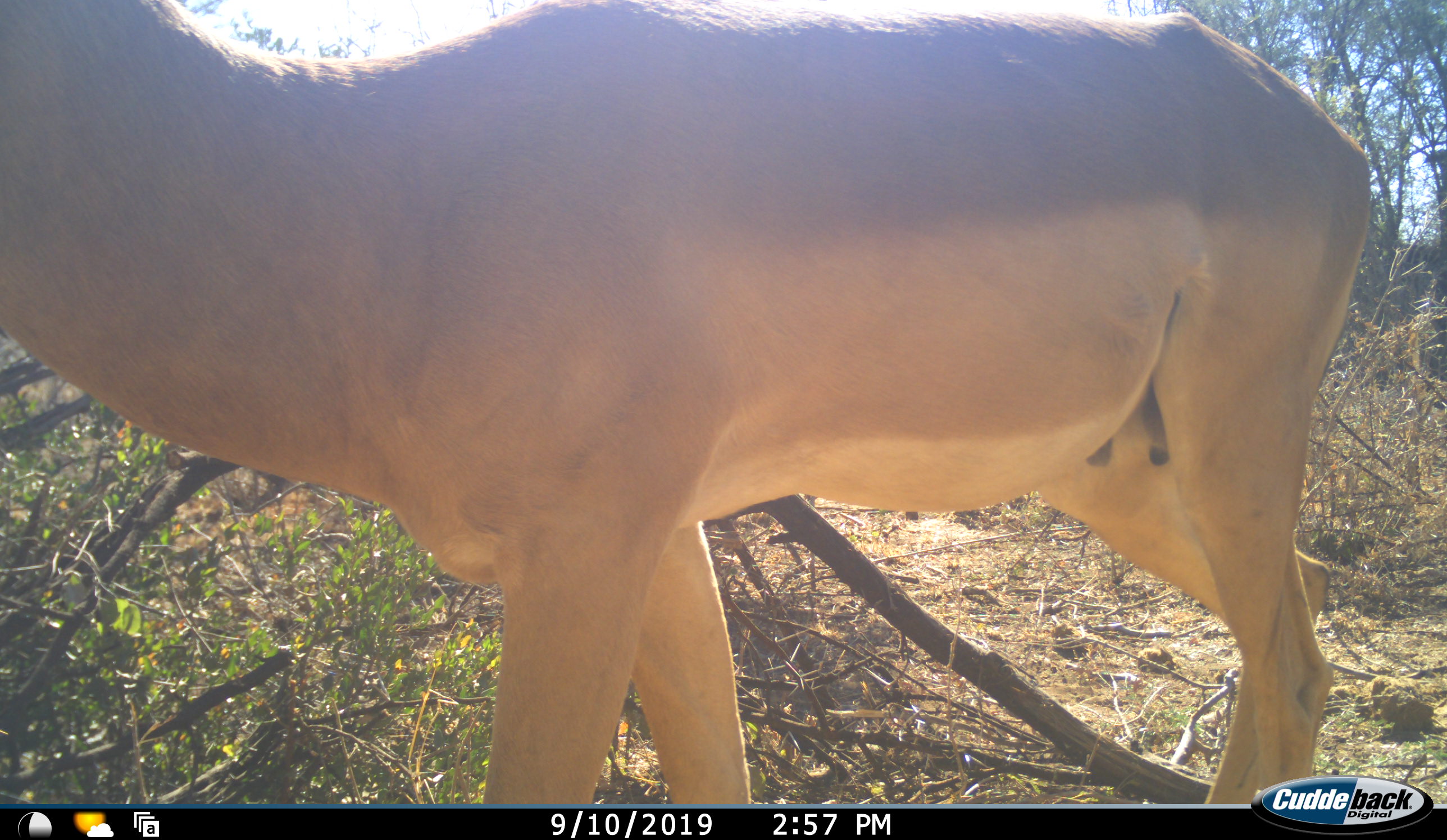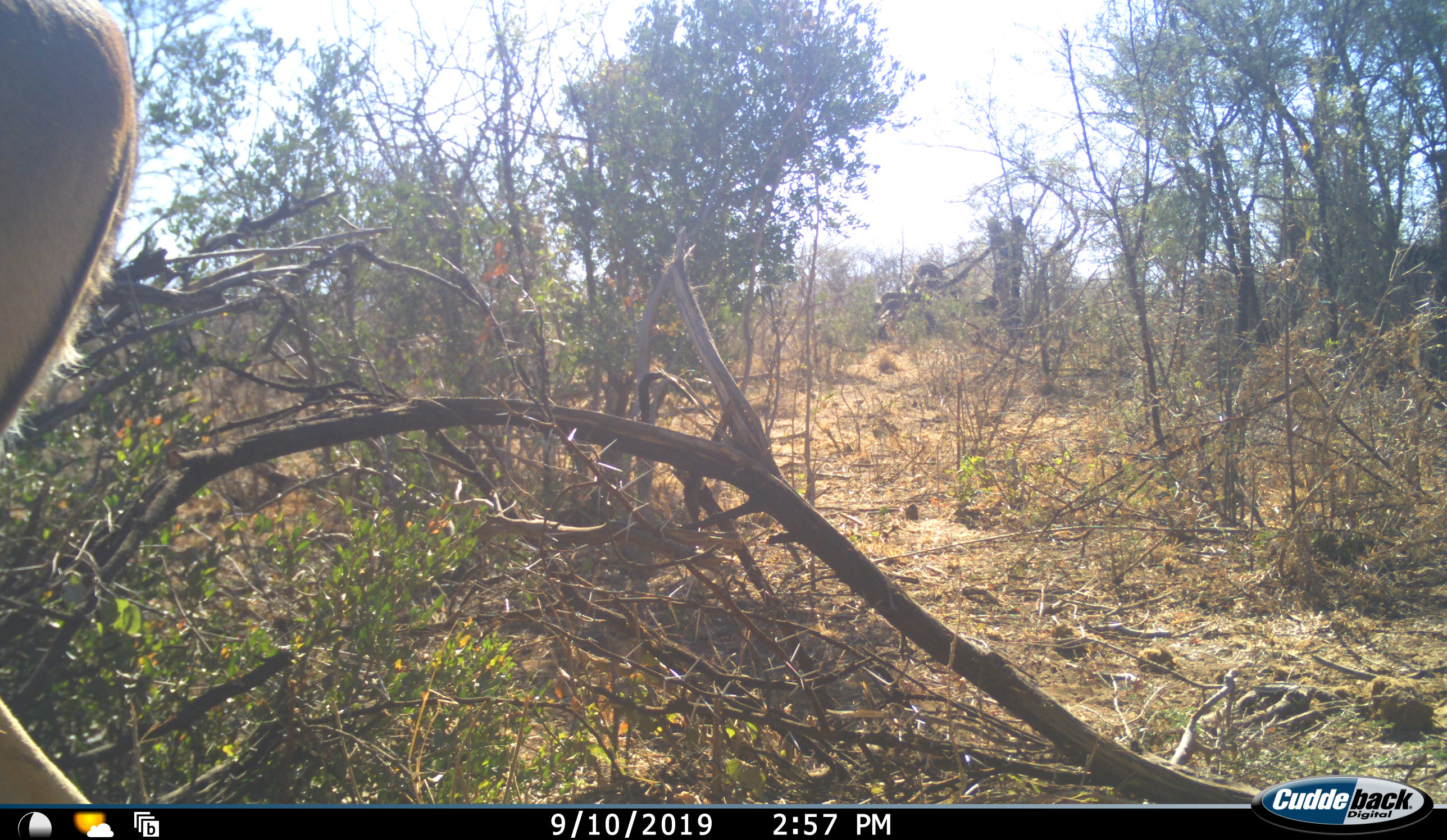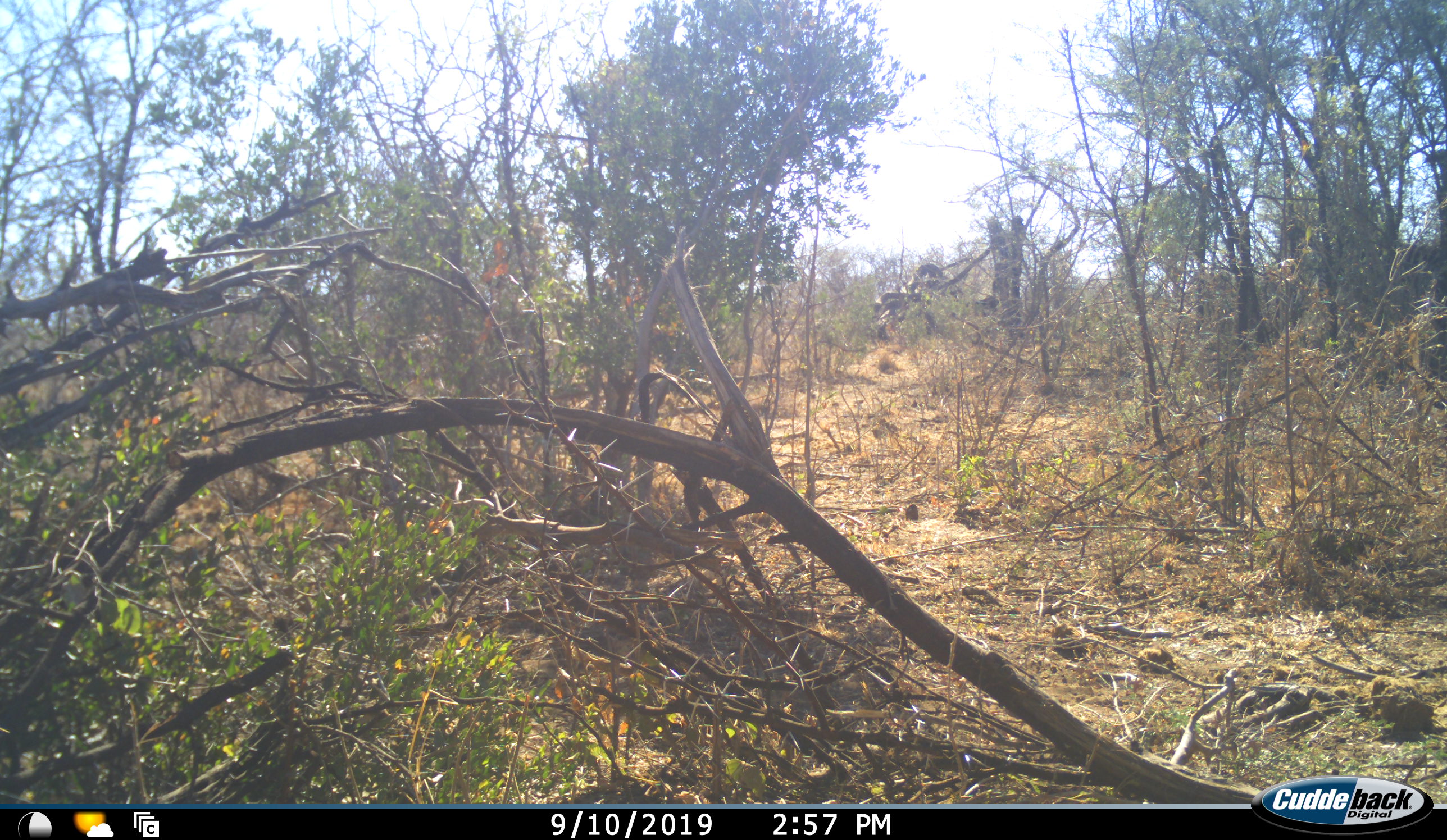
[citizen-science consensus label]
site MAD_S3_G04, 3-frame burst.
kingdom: Animalia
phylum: Chordata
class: Mammalia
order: Artiodactyla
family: Bovidae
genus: Aepyceros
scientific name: Aepyceros melampus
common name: impala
Impala (Aepyceros melampus), count 1. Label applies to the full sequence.